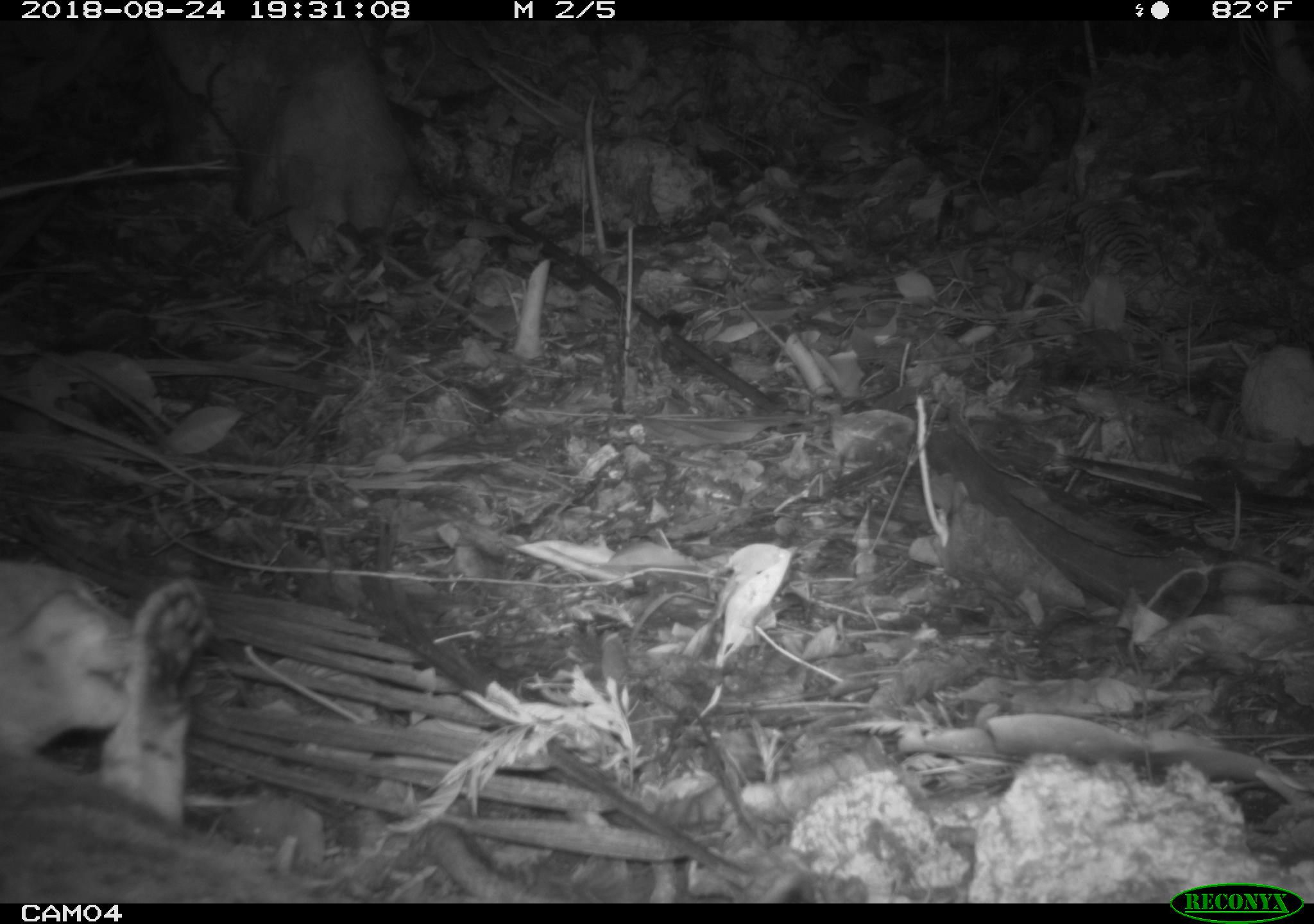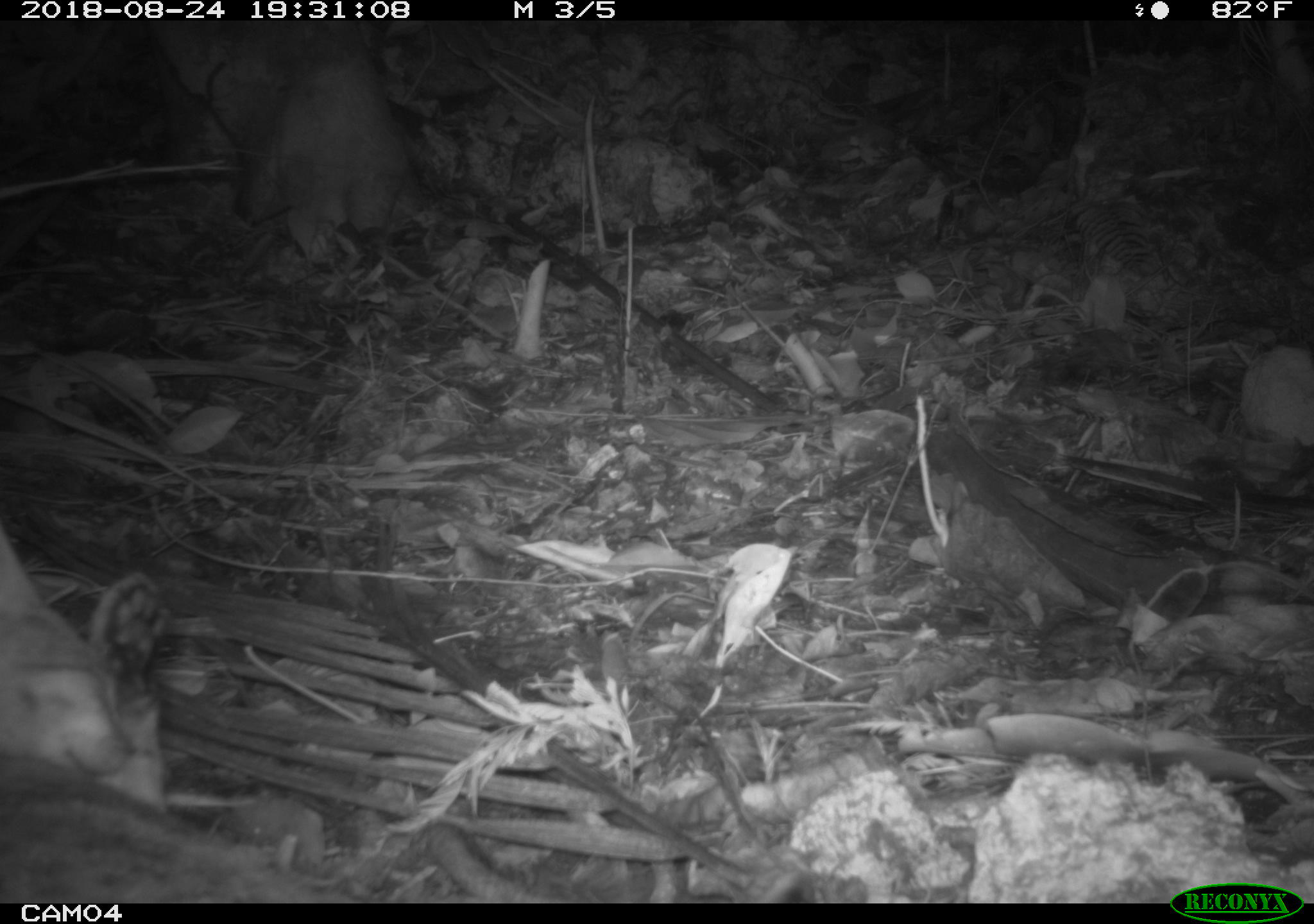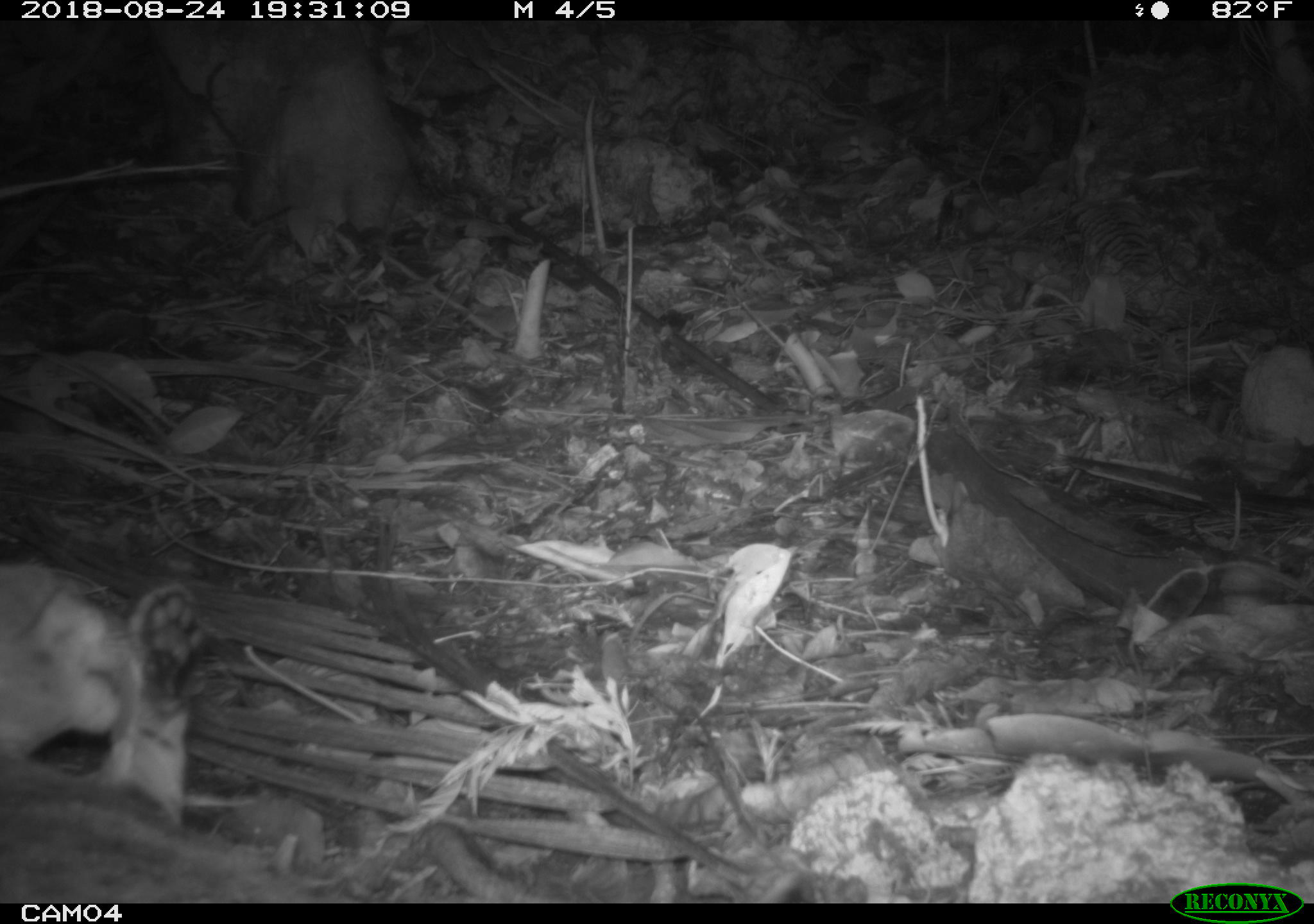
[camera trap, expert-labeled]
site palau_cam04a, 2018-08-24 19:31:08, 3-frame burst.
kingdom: Animalia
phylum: Chordata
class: Mammalia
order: Carnivora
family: Felidae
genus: Felis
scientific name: Felis catus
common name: cat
Cat (Felis catus).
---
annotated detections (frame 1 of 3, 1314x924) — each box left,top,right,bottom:
cat: 0,559,275,892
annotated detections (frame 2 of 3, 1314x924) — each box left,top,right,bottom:
cat: 0,521,373,900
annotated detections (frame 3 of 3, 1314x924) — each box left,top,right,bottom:
cat: 0,556,211,845